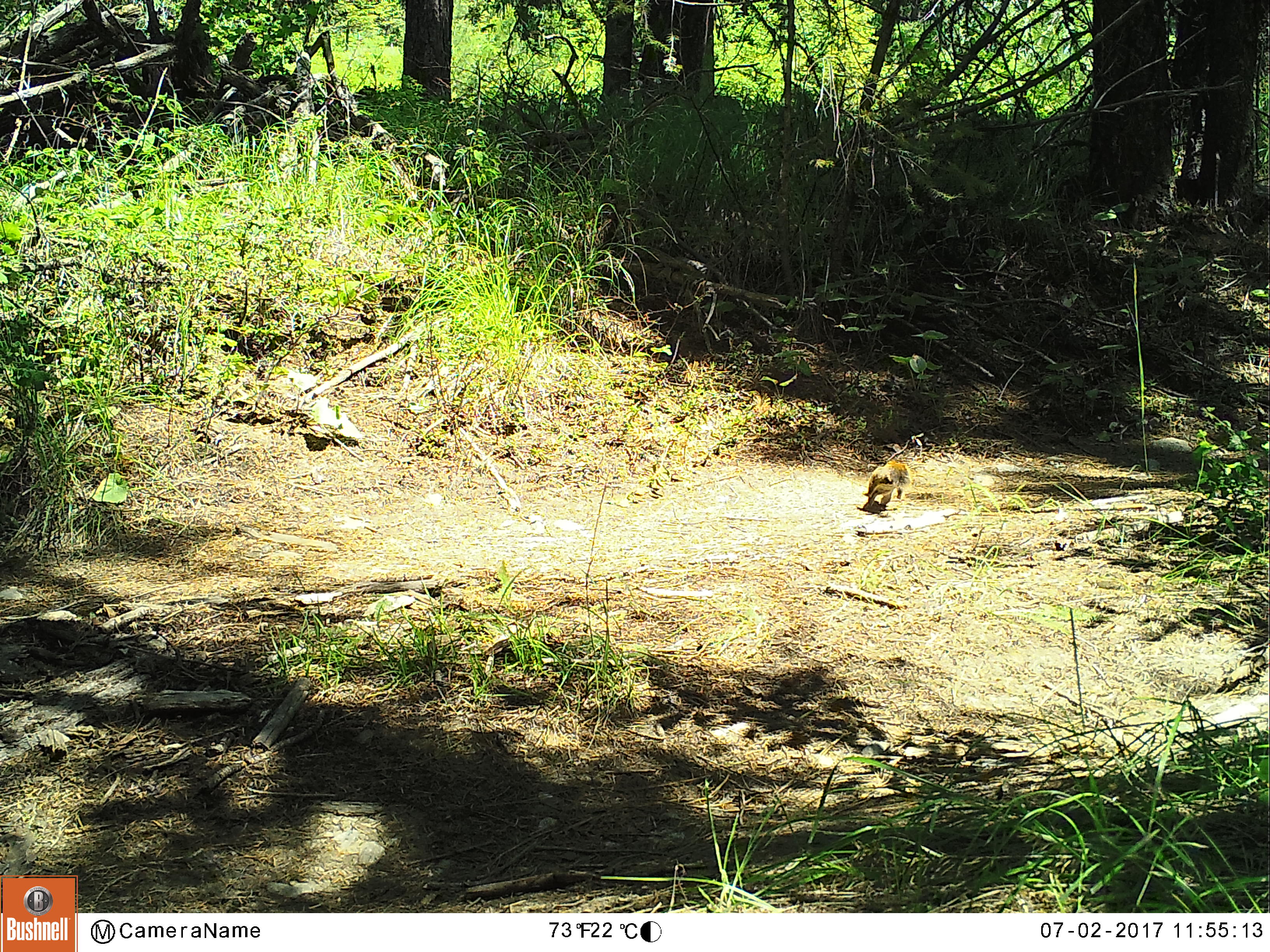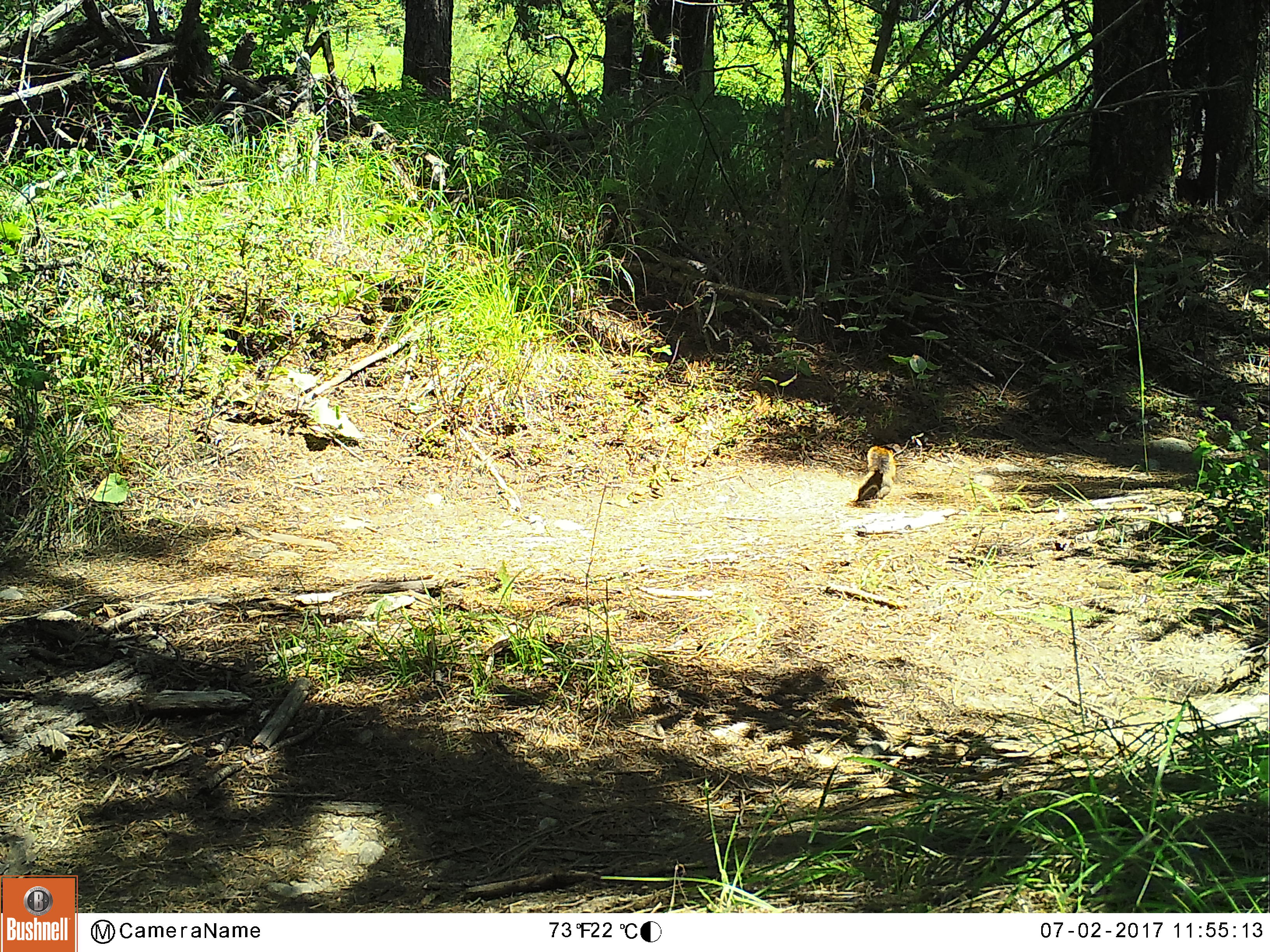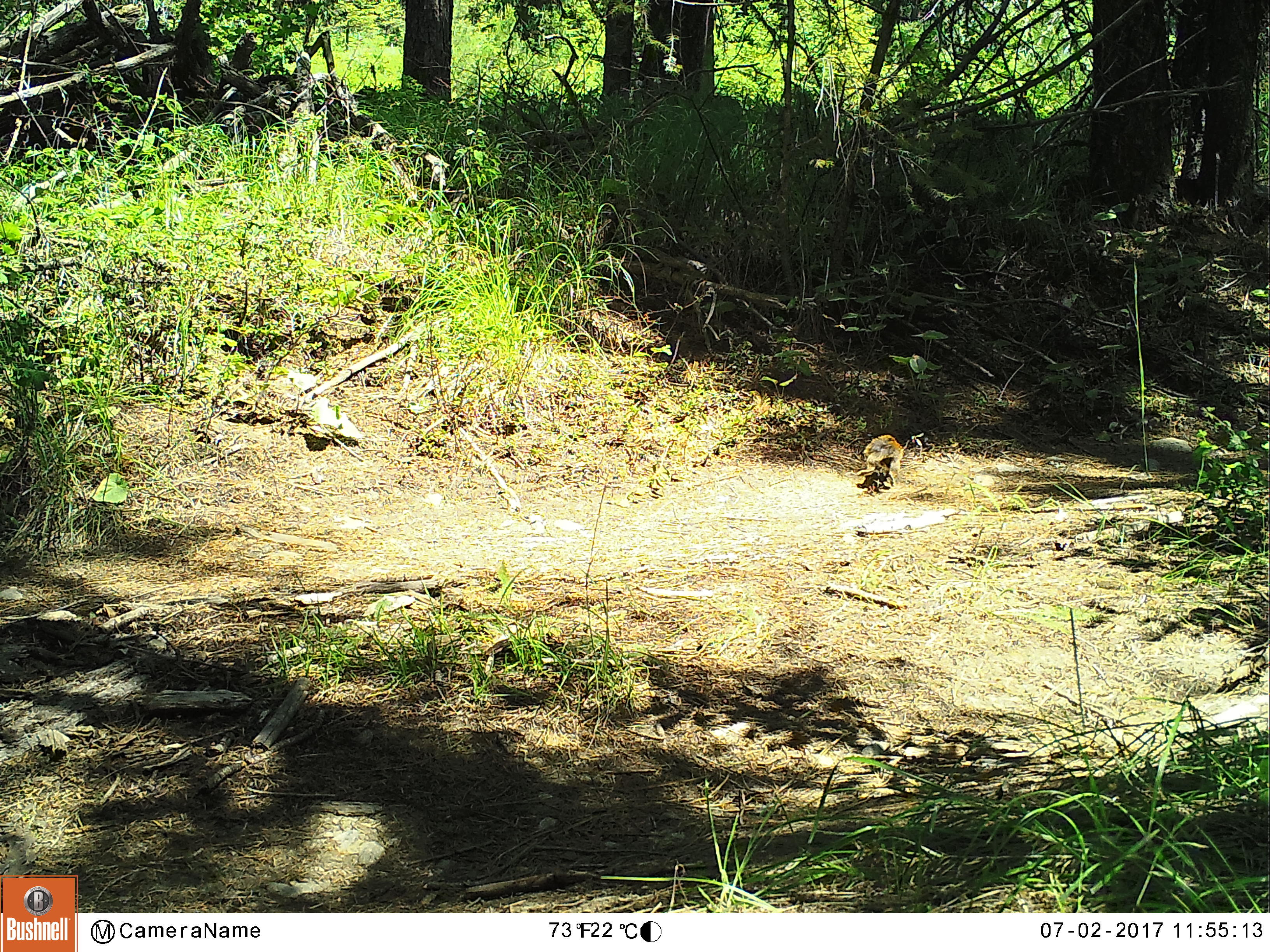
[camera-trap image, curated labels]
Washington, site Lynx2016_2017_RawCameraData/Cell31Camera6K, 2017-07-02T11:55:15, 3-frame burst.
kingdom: Animalia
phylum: Chordata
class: Mammalia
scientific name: Mammalia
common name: small mammal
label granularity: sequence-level